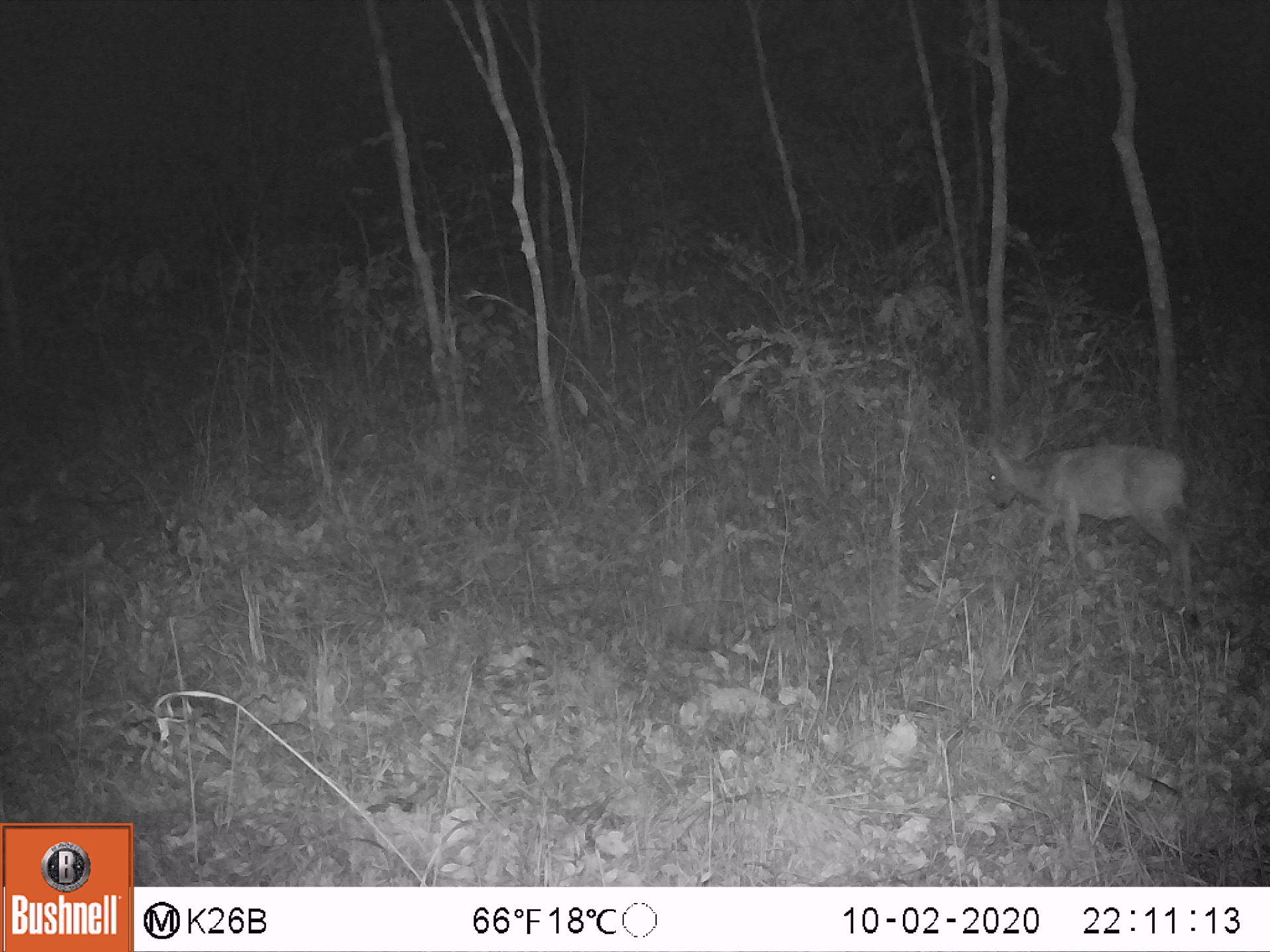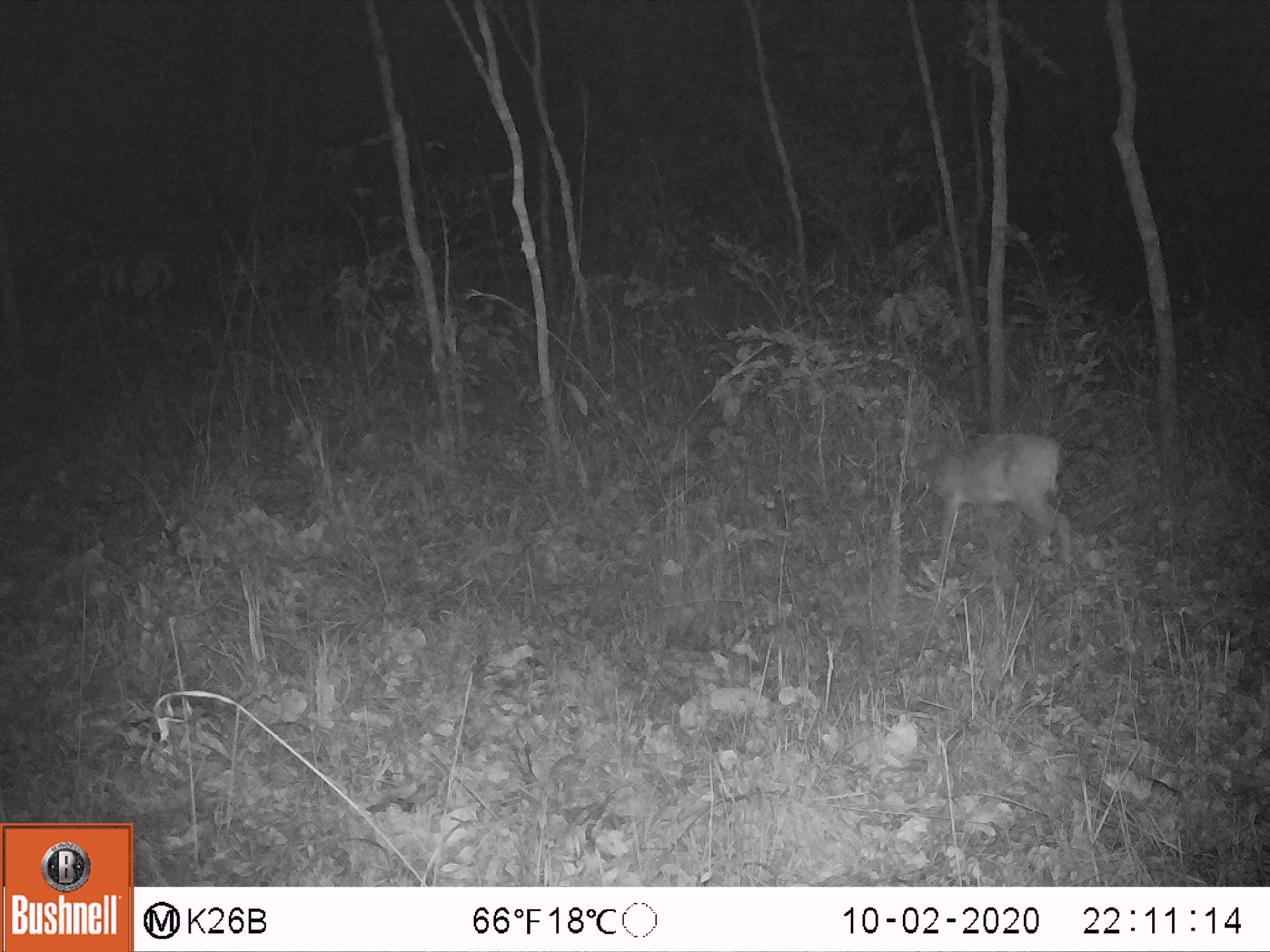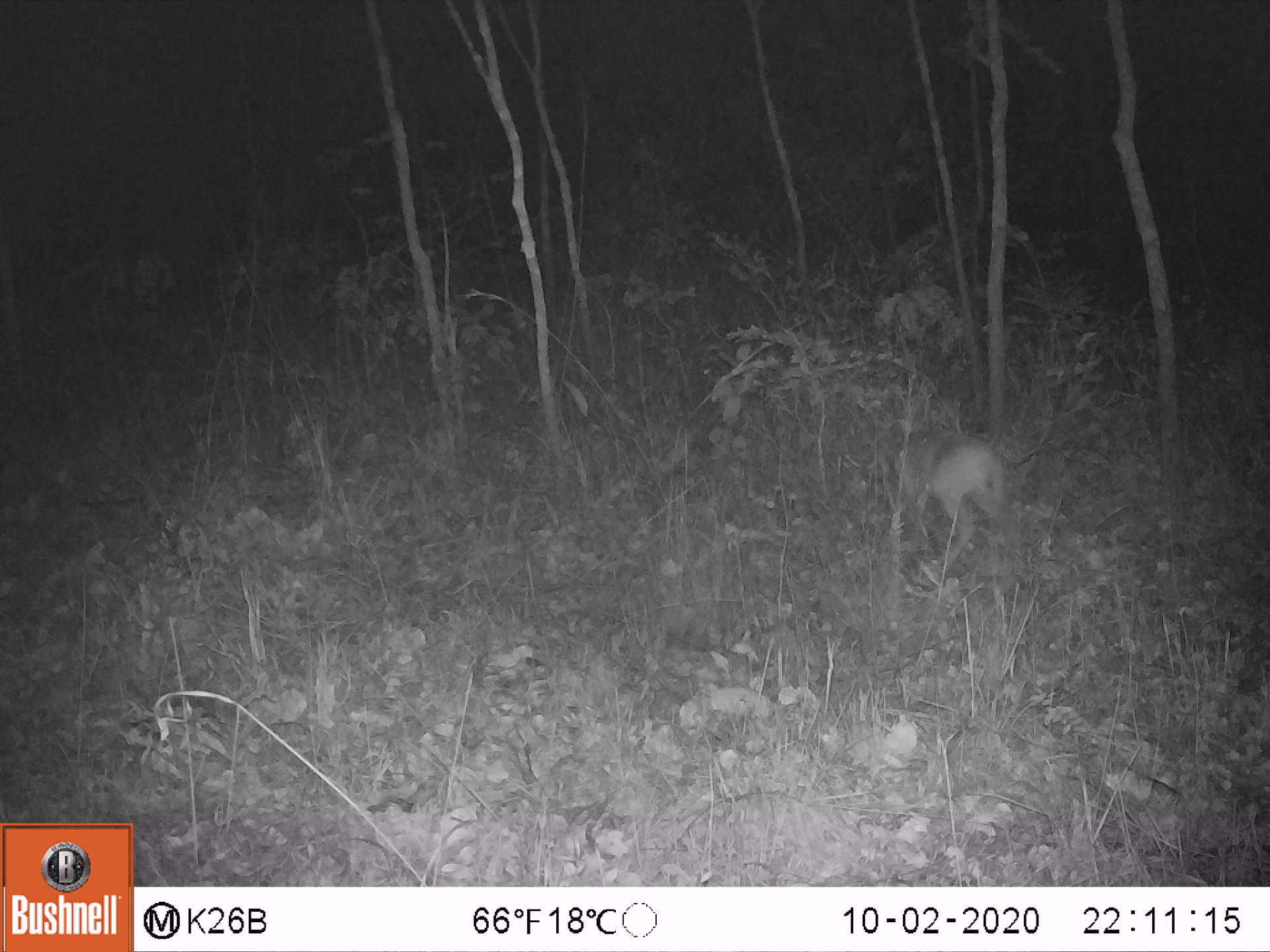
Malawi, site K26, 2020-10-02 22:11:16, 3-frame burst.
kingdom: Animalia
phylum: Chordata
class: Mammalia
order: Artiodactyla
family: Bovidae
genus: Sylvicapra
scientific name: Sylvicapra grimmia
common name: common duiker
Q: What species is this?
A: Common duiker (Sylvicapra grimmia).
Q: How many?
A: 1.